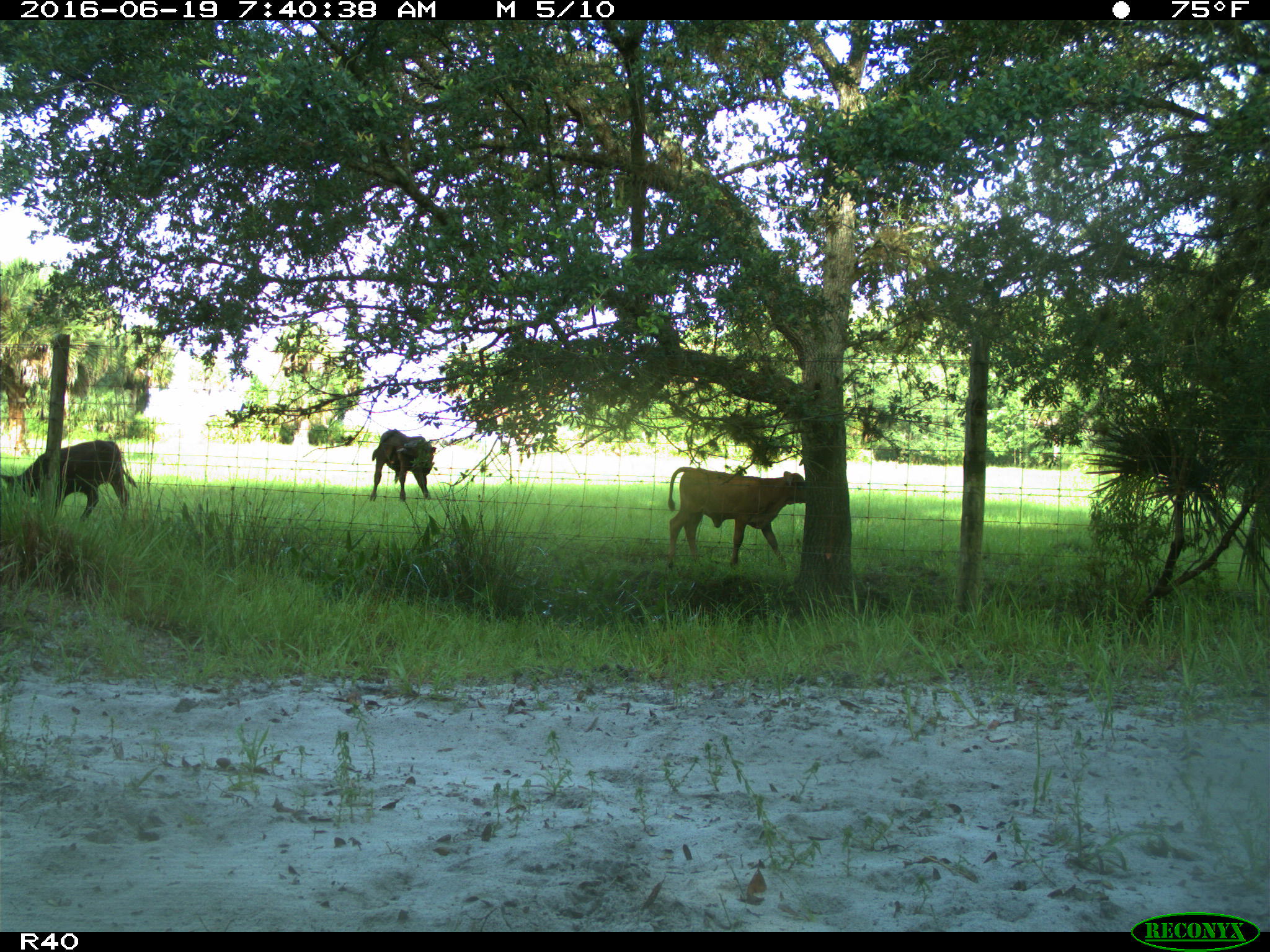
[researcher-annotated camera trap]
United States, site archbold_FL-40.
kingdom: Animalia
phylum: Chordata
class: Mammalia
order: Artiodactyla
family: Suidae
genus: Sus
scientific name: Sus scrofa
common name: wild boar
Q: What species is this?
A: Sus scrofa (wild boar).